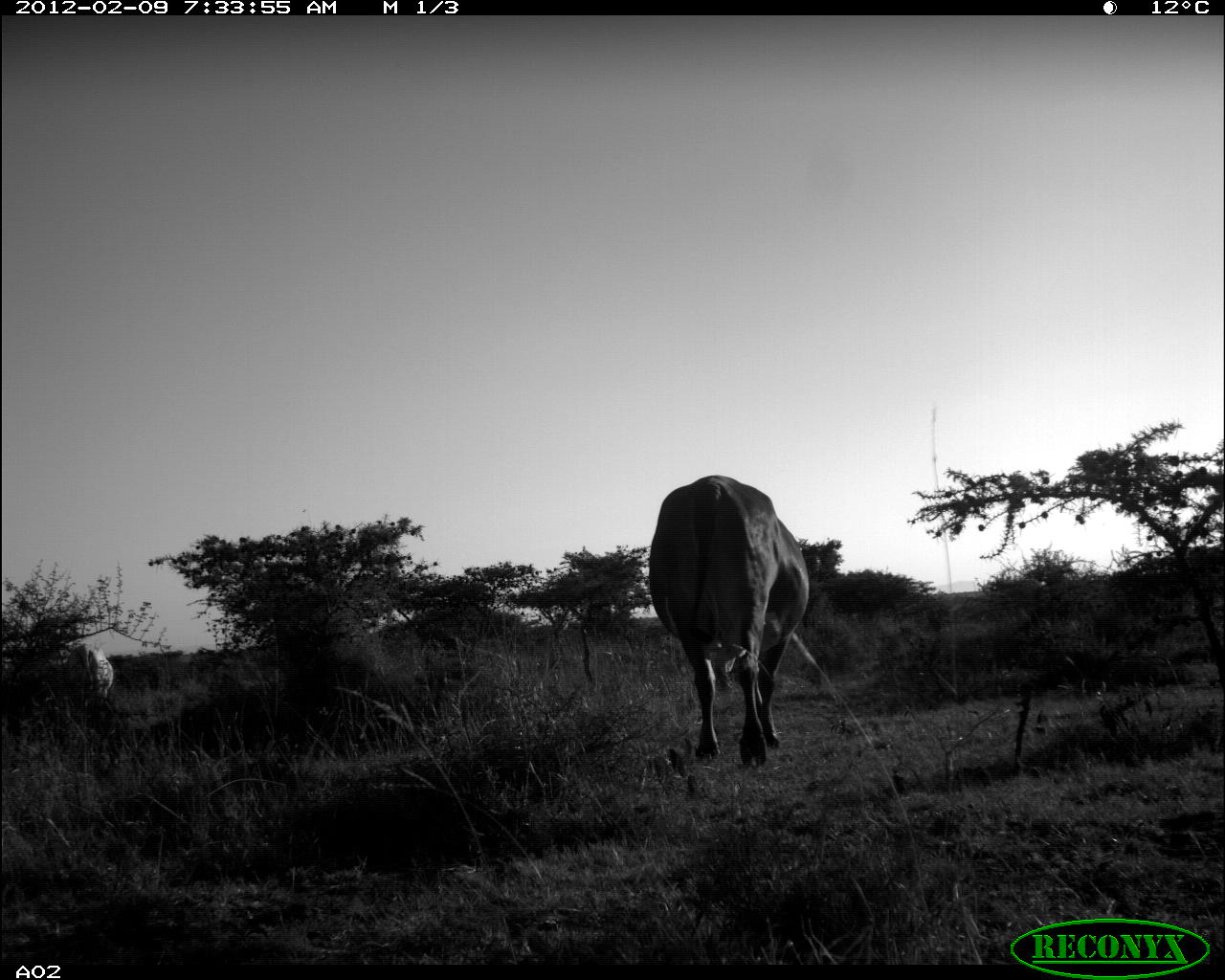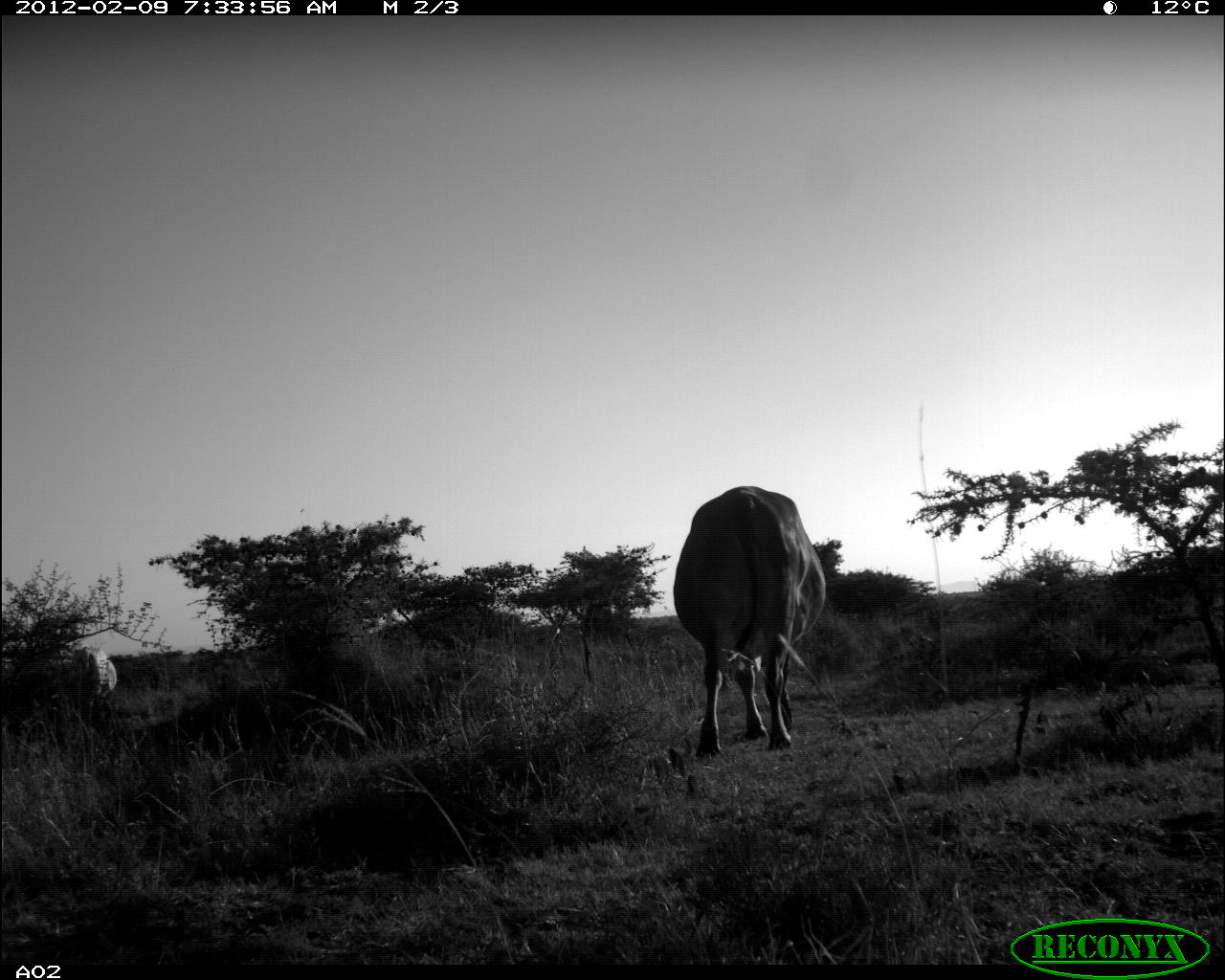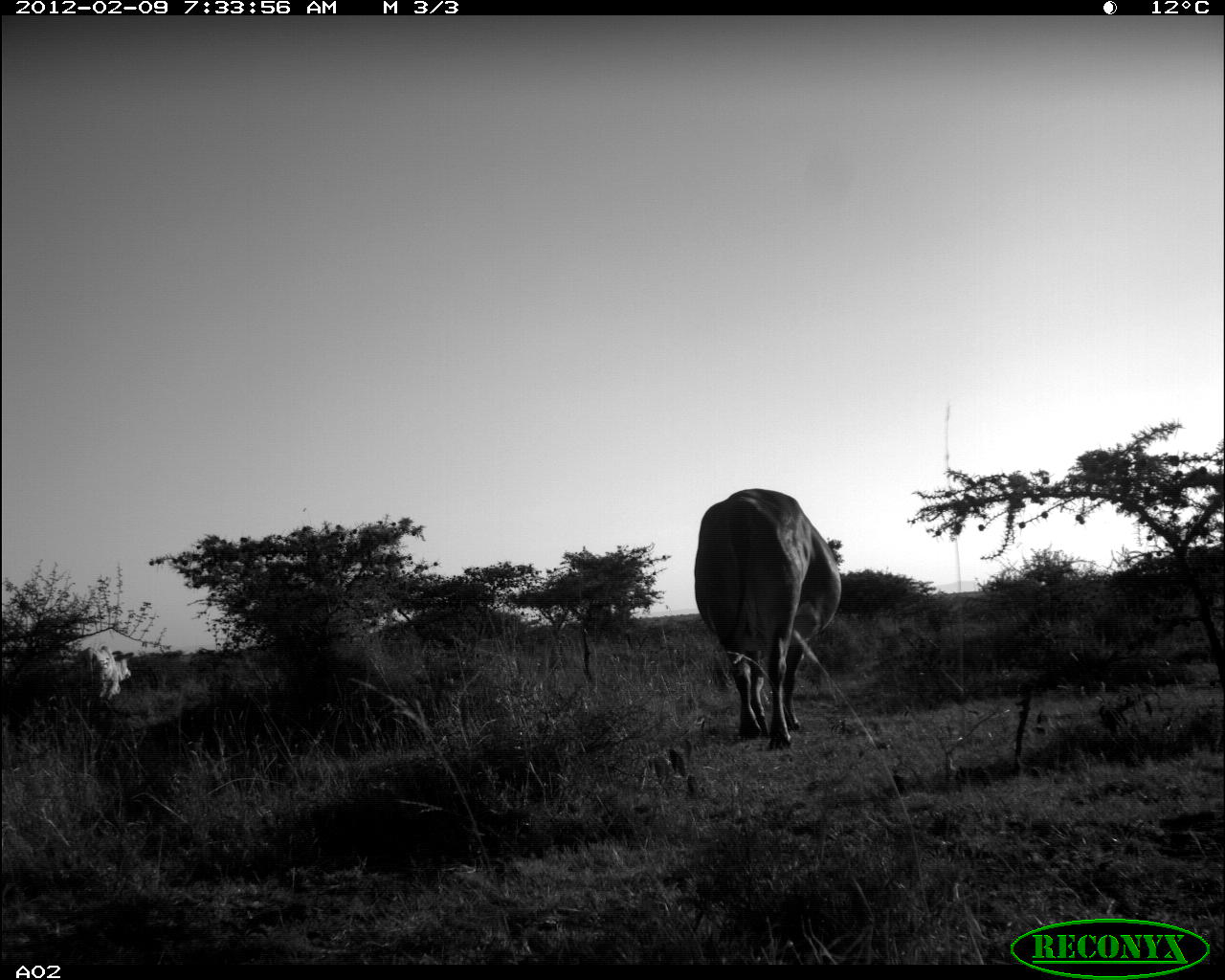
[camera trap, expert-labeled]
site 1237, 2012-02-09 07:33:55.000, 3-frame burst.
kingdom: Animalia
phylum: Chordata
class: Mammalia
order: Artiodactyla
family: Bovidae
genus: Bos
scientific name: Bos taurus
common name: domestic cattle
Bos taurus (domestic cattle), count 2.